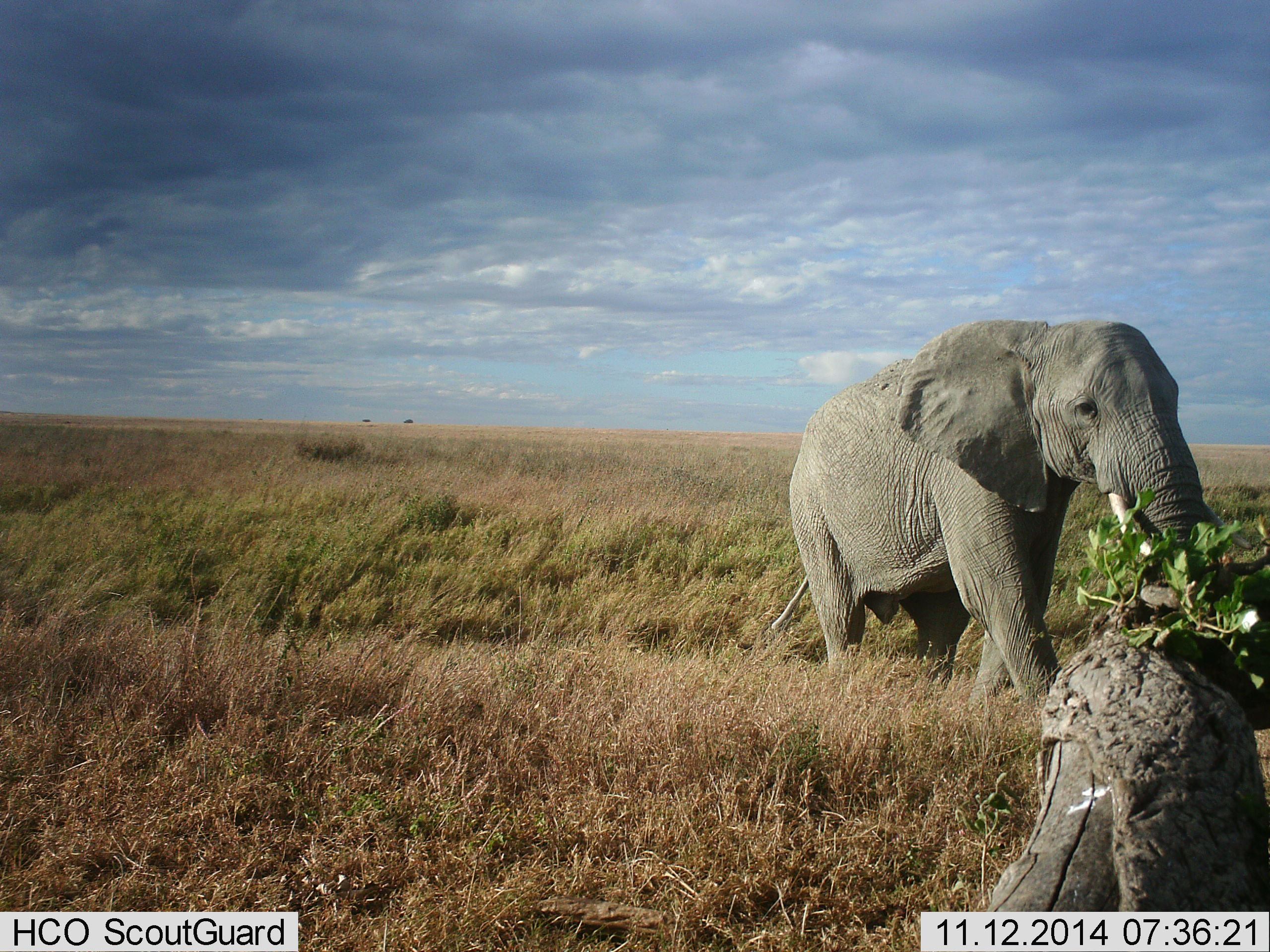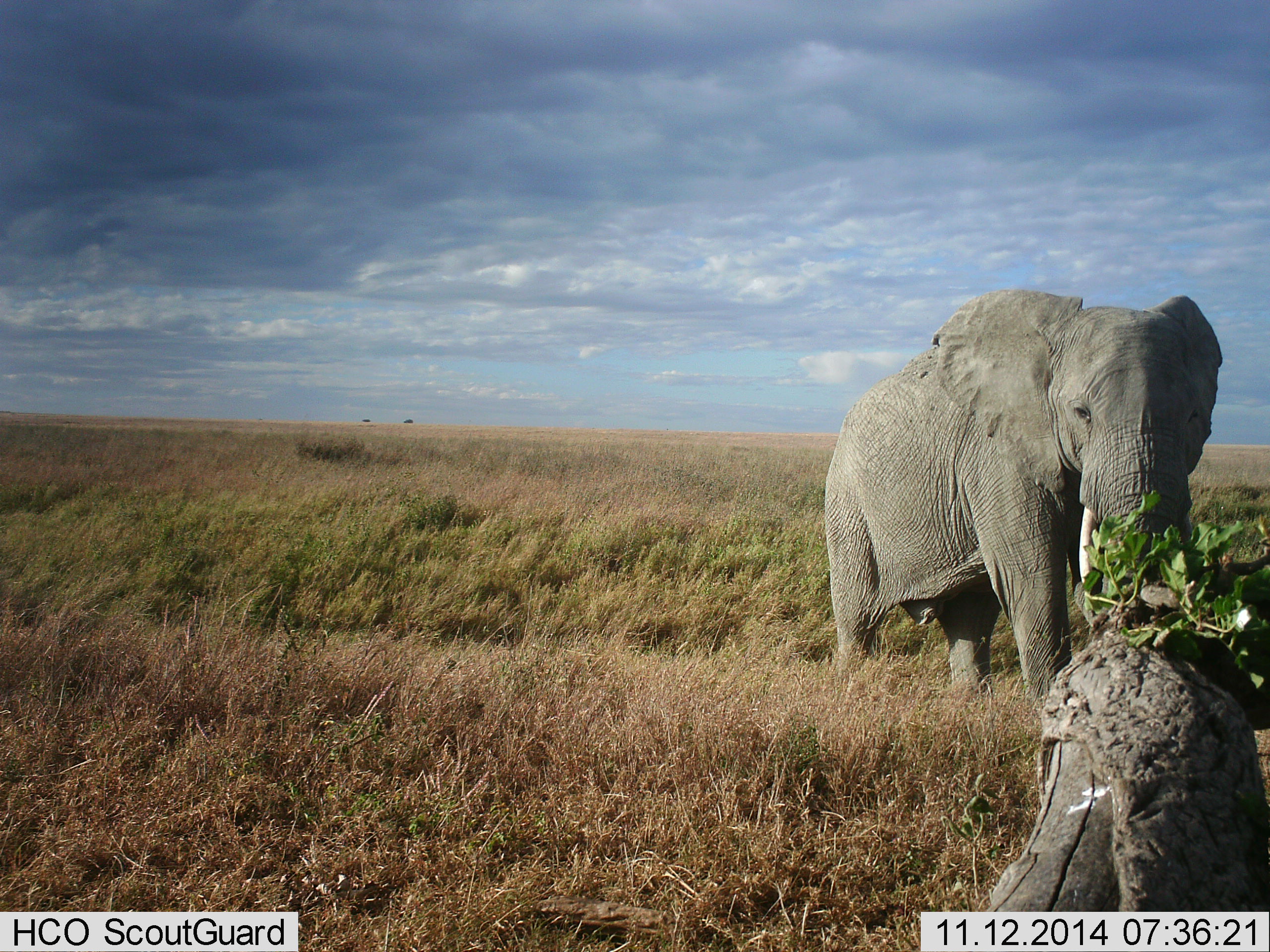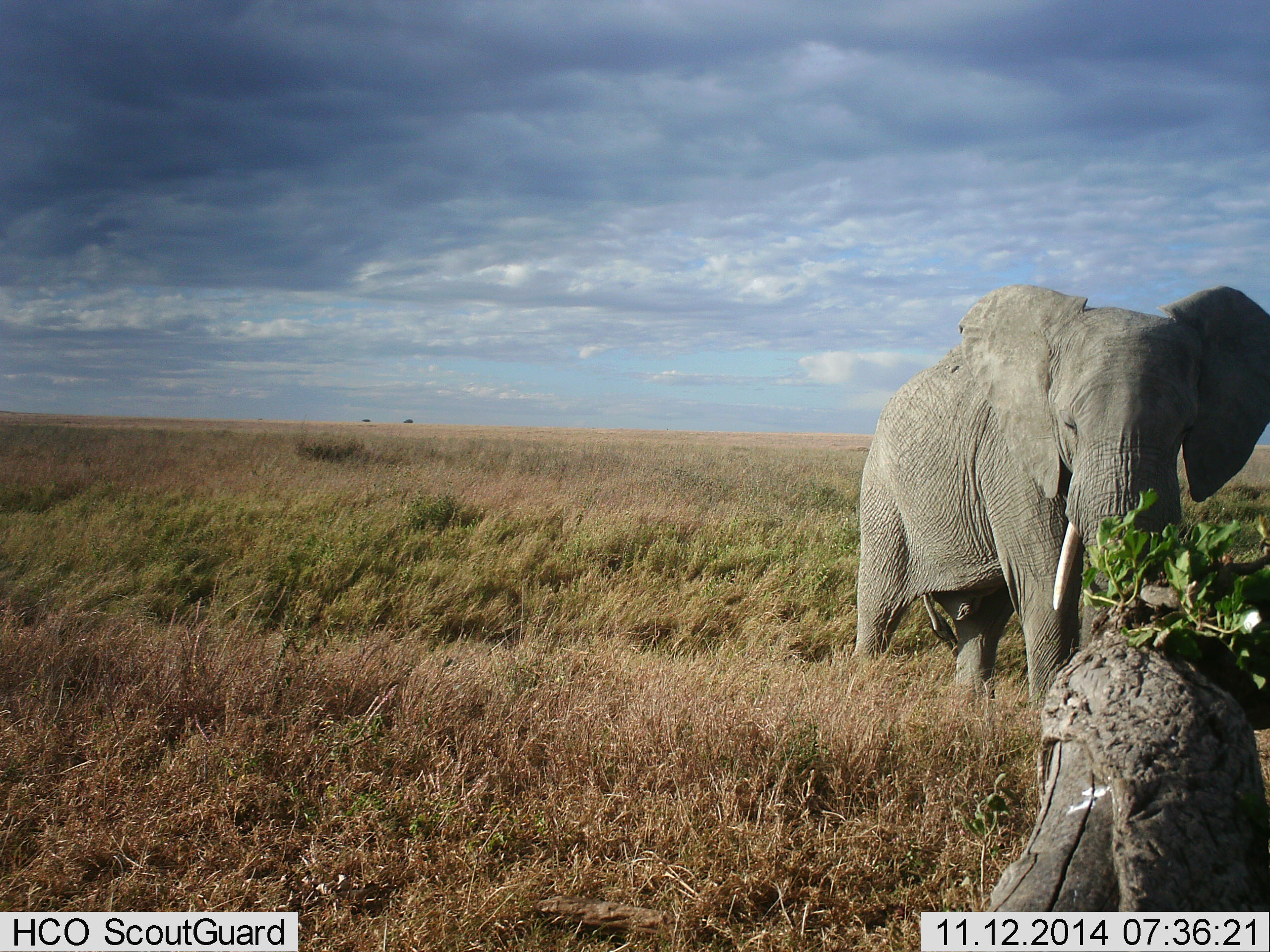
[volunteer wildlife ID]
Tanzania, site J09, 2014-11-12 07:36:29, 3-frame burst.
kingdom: Animalia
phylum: Chordata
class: Mammalia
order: Proboscidea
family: Elephantidae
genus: Loxodonta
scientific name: Loxodonta africana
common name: african bush elephant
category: elephant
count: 1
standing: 40%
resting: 0%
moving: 70%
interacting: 0%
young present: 0%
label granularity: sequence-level